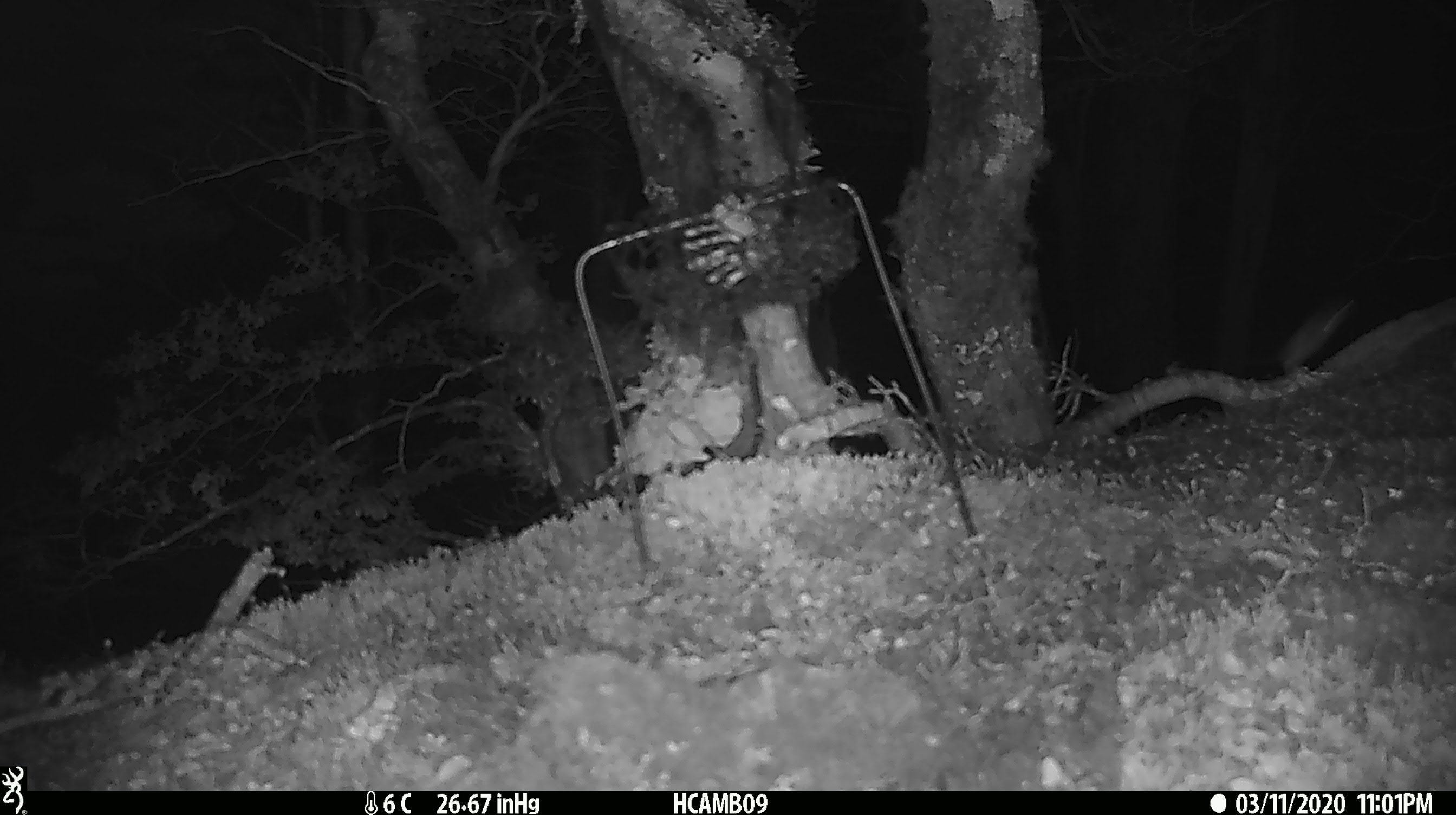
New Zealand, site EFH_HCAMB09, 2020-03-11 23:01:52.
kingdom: Animalia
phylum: Chordata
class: Mammalia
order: Rodentia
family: Muridae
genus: Mus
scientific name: Mus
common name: mouse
Mouse (Mus).